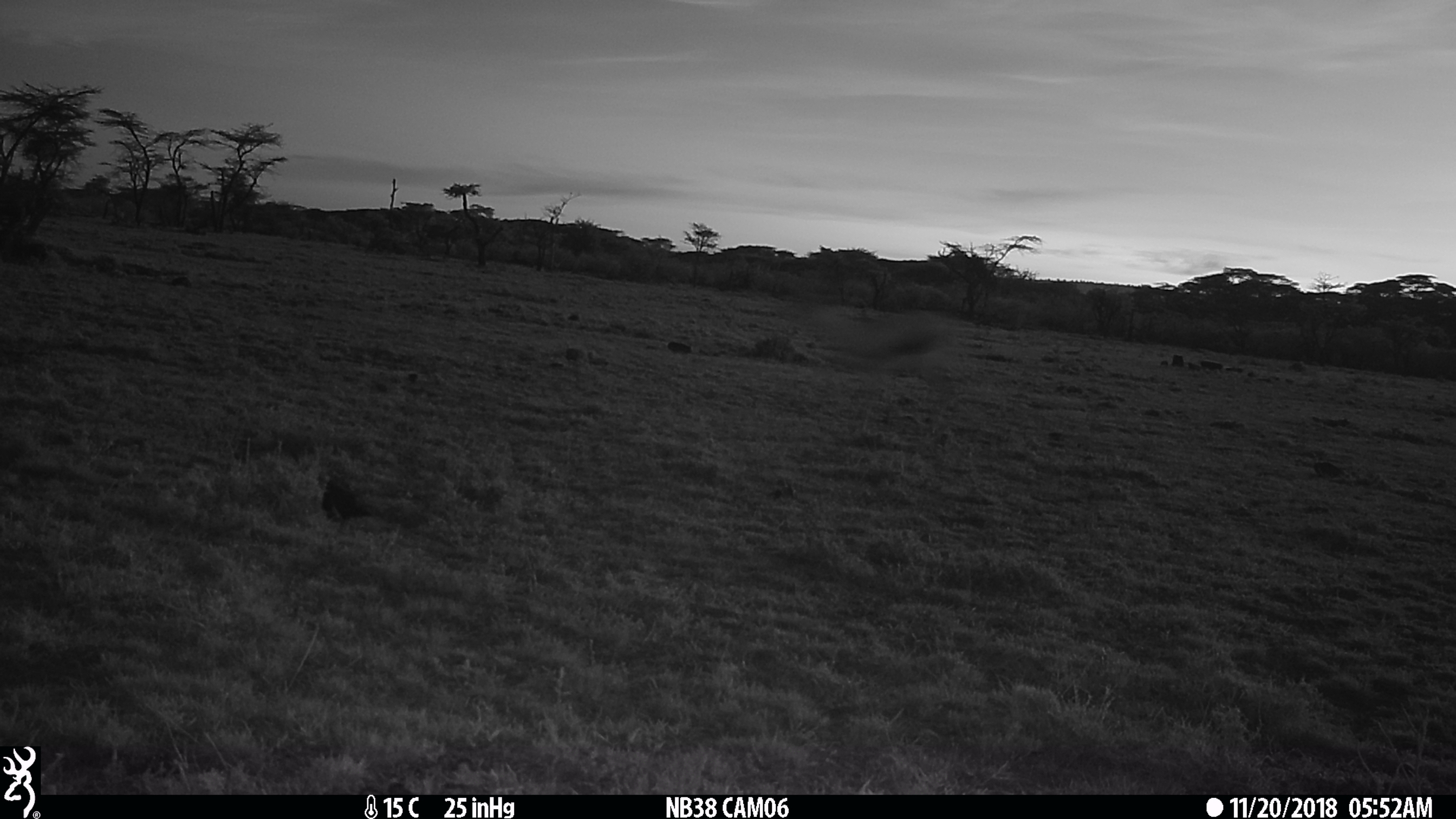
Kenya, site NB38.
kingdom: Animalia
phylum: Chordata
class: Mammalia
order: Artiodactyla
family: Bovidae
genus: Eudorcas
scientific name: Eudorcas thomsonii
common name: thomon's gazelle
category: gazelle thomsons